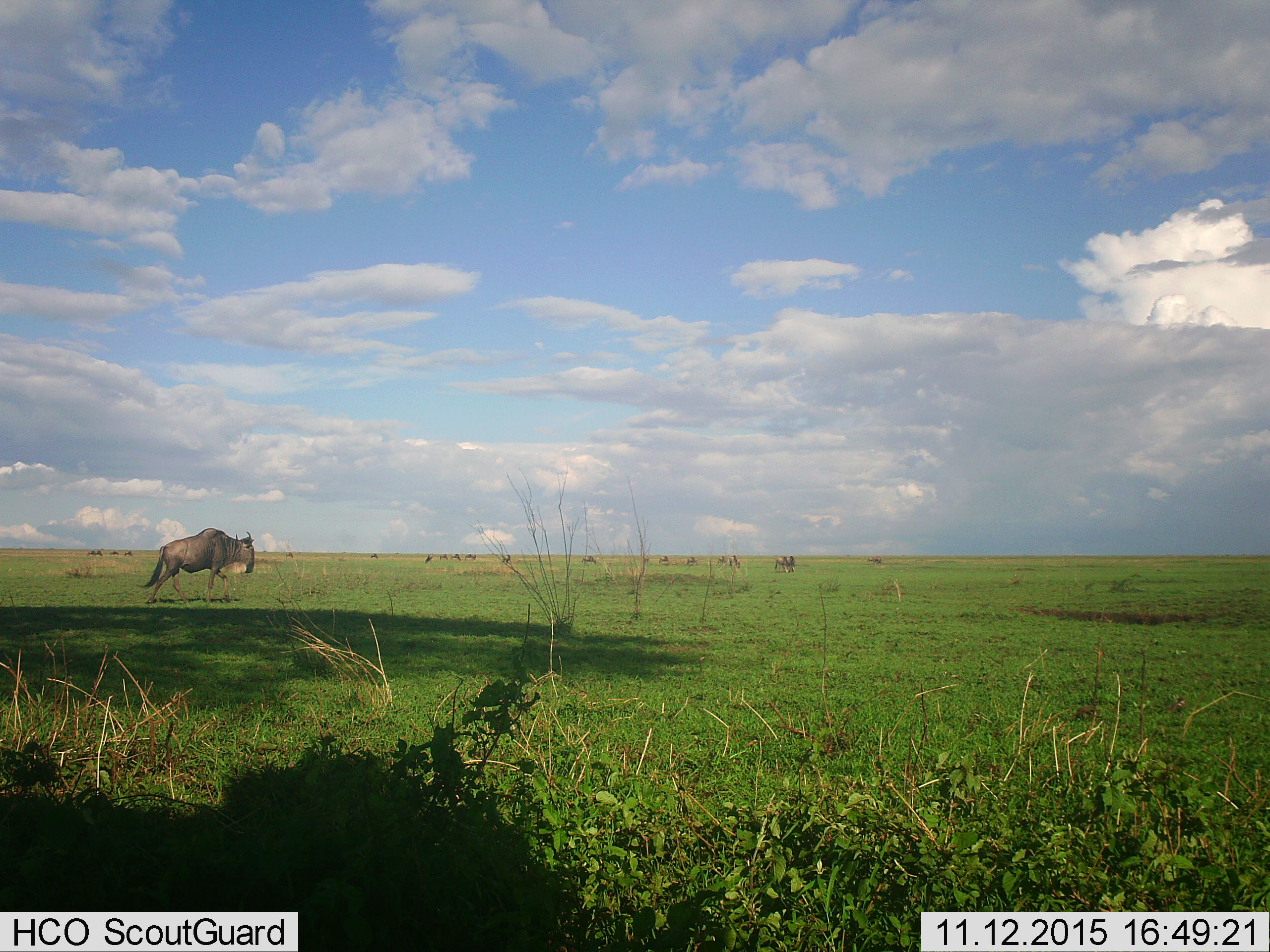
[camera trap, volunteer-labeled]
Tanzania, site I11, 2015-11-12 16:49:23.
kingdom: Animalia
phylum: Chordata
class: Mammalia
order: Artiodactyla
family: Bovidae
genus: Connochaetes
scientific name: Connochaetes taurinus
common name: blue wildebeest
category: wildebeest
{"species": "wildebeest (blue wildebeest) (Connochaetes taurinus)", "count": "11-50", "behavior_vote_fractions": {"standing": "40%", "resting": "0%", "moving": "90%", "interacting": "0%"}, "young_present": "0%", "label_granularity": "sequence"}